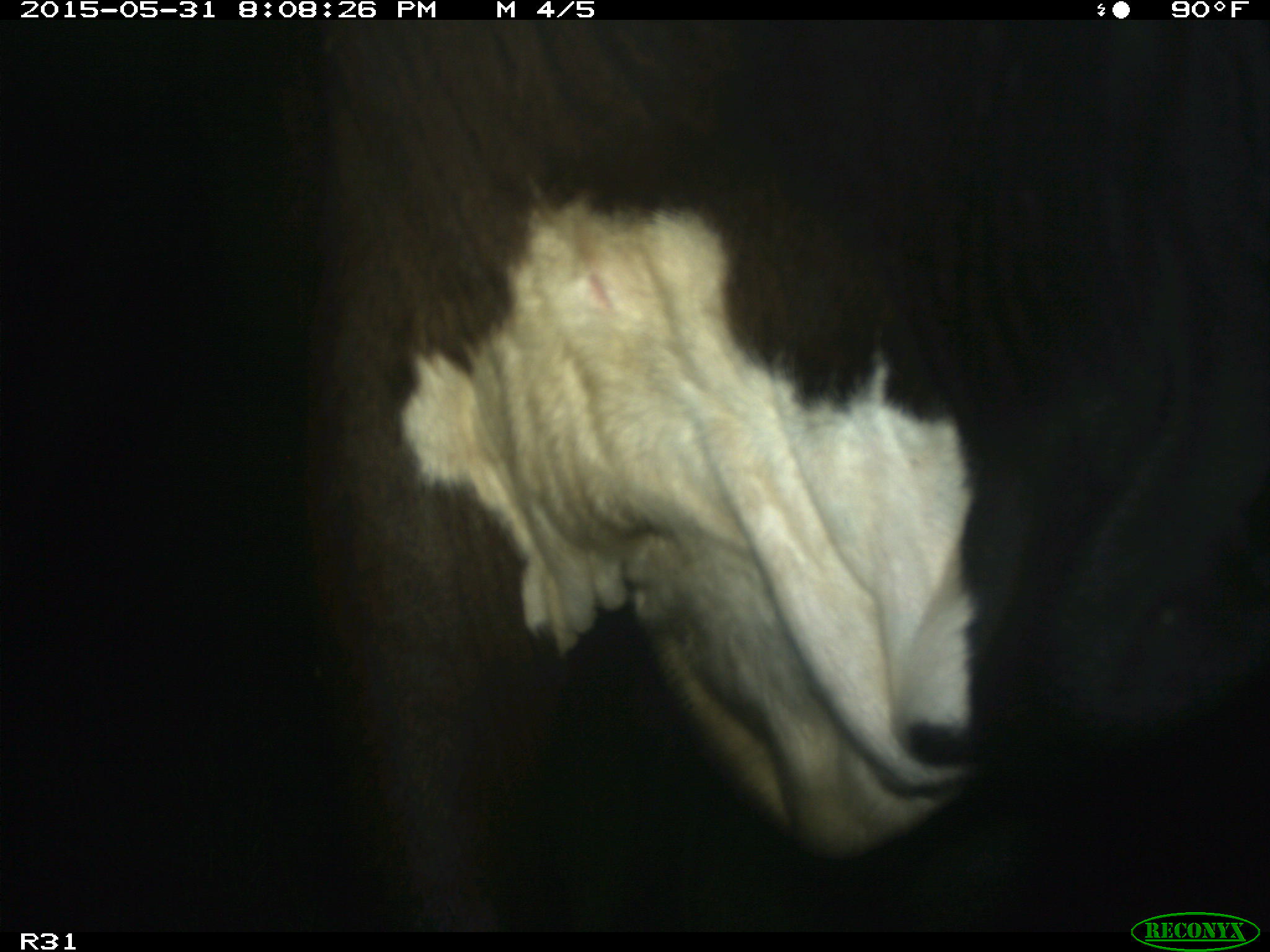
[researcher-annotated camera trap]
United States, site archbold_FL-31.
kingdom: Animalia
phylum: Chordata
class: Mammalia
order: Artiodactyla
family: Bovidae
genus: Bos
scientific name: Bos taurus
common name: domestic cow